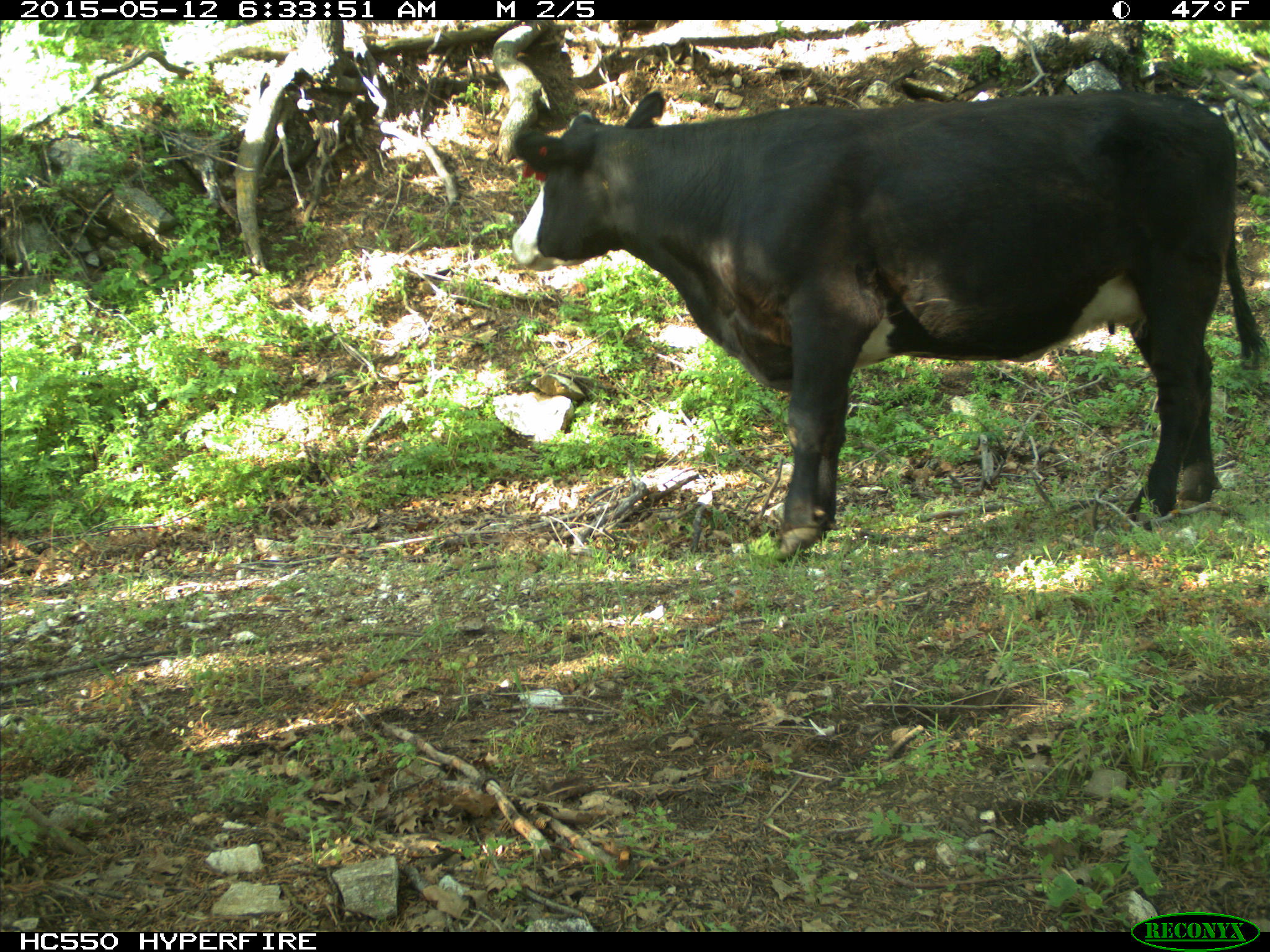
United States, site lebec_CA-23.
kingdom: Animalia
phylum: Chordata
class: Mammalia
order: Artiodactyla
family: Bovidae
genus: Bos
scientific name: Bos taurus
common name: domestic cow